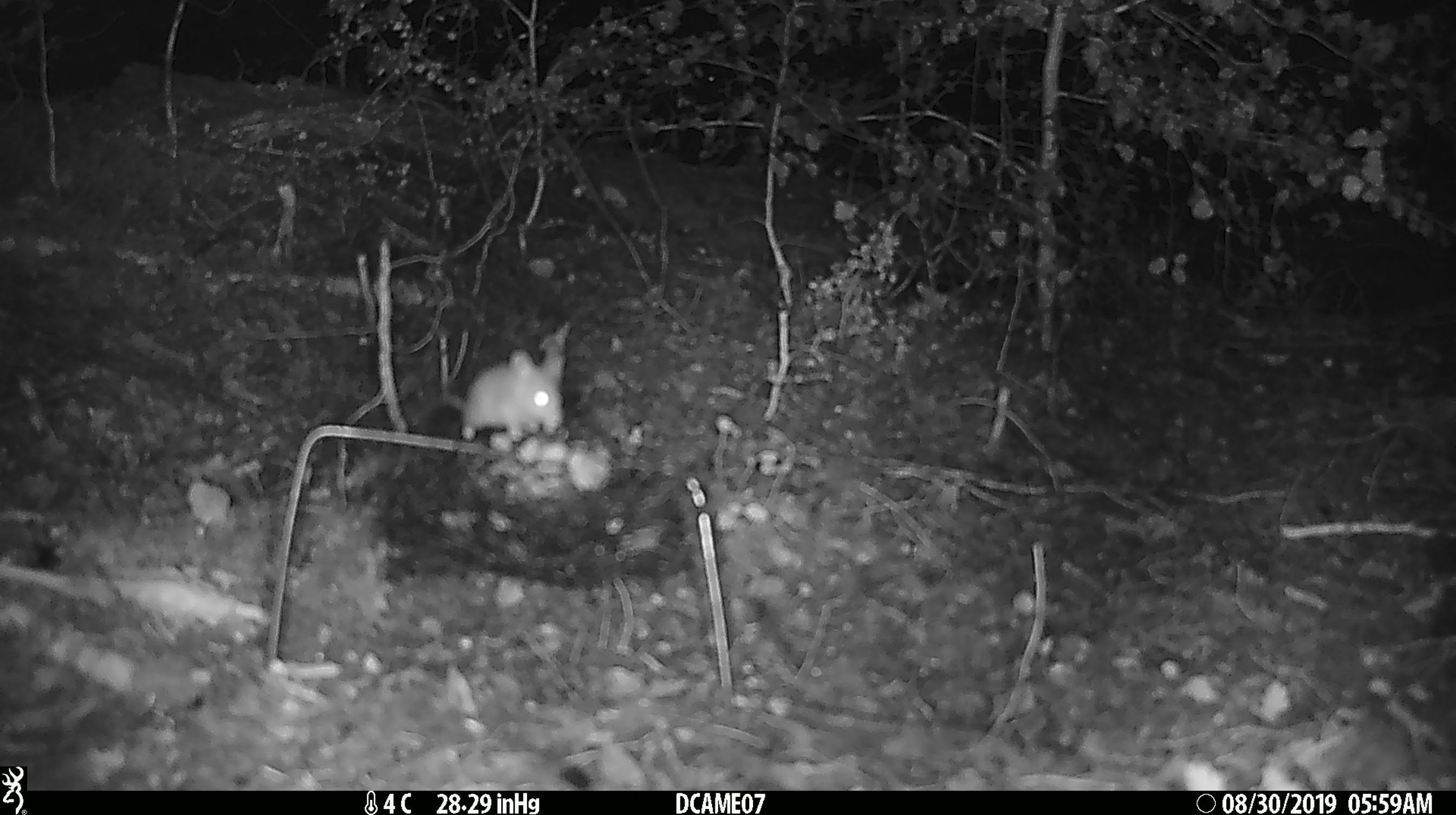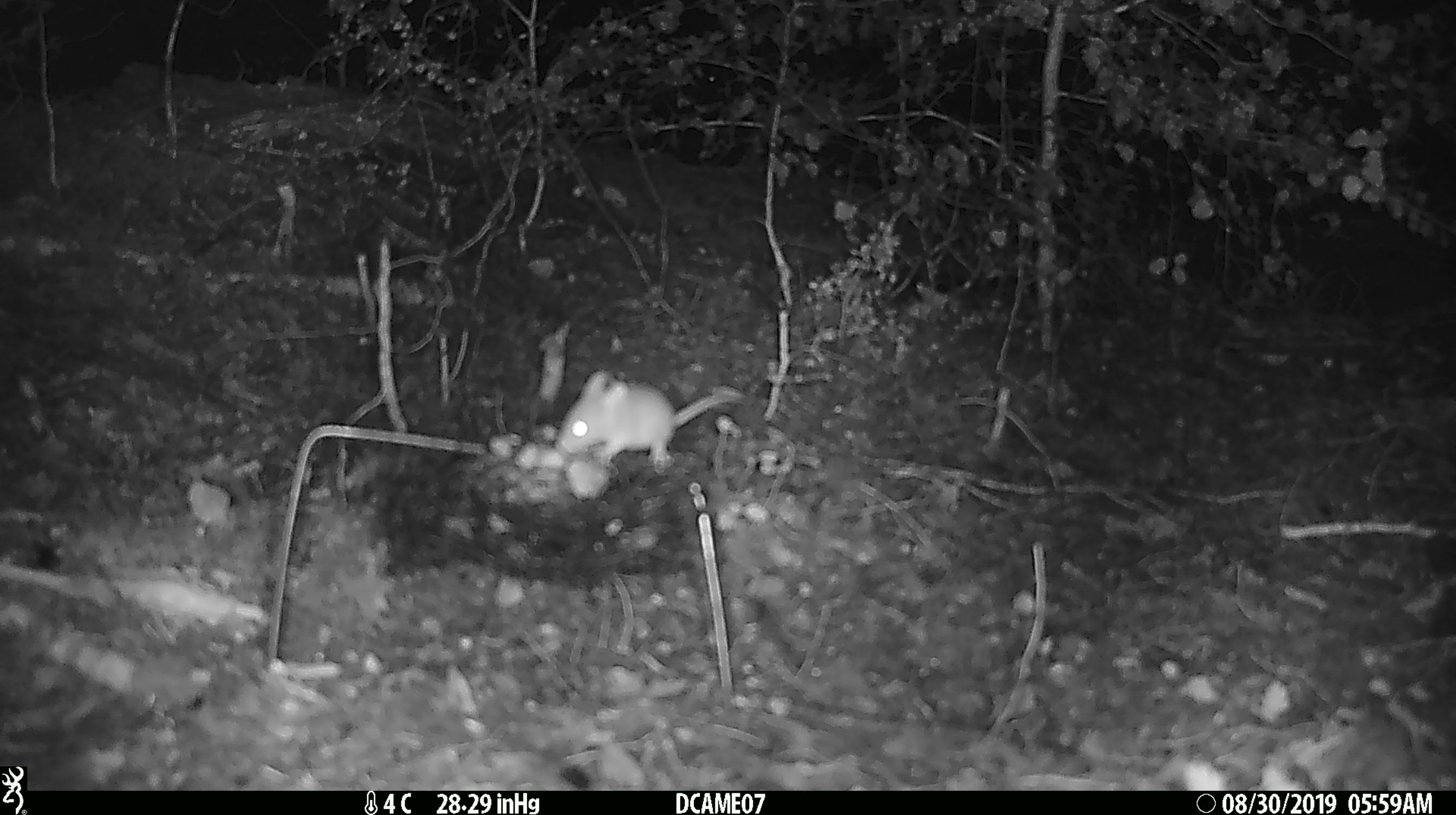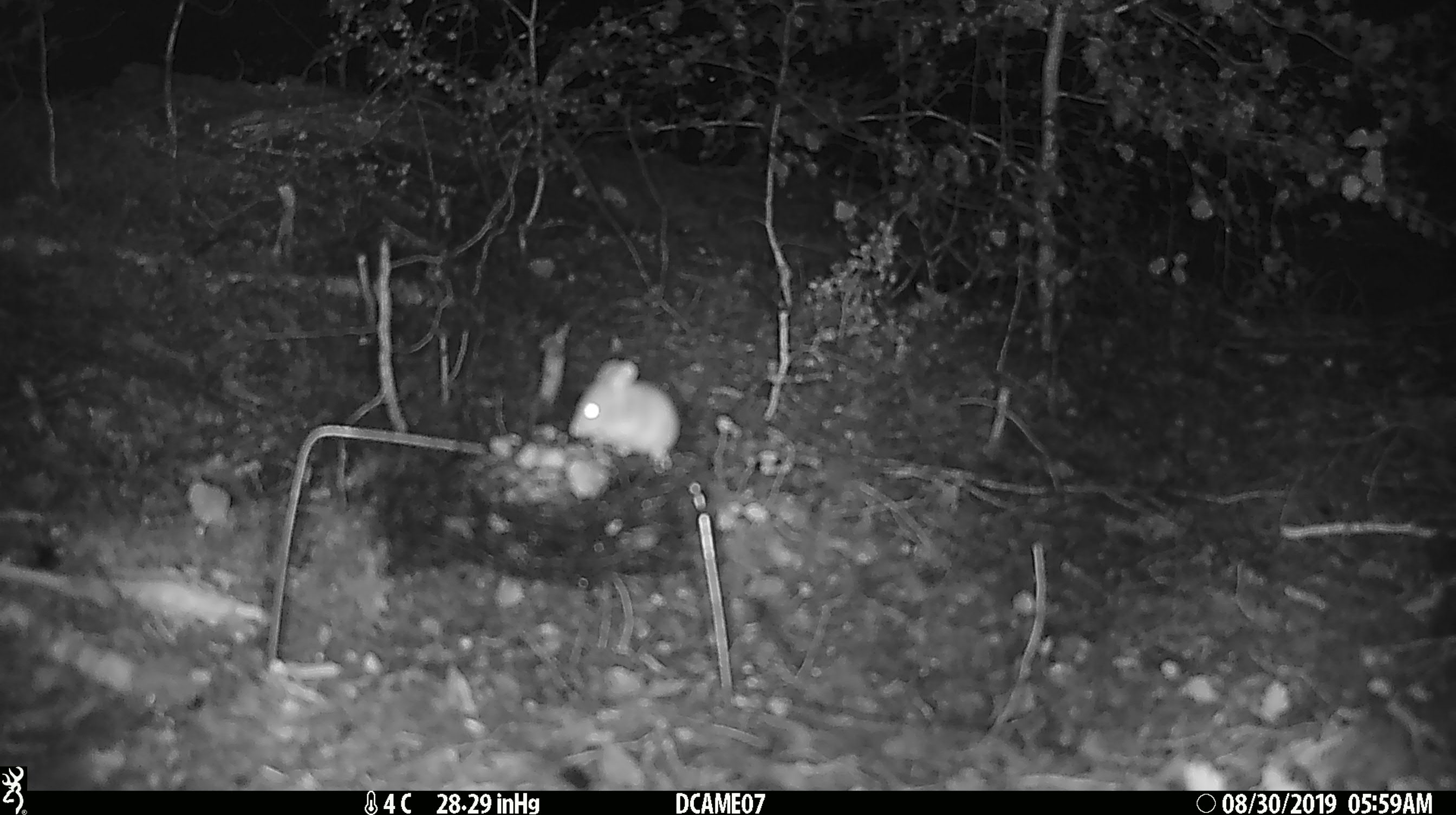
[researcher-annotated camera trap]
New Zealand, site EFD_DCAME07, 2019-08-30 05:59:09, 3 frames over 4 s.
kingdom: Animalia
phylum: Chordata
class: Mammalia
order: Rodentia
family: Muridae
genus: Mus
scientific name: Mus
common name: mouse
Mouse (Mus).